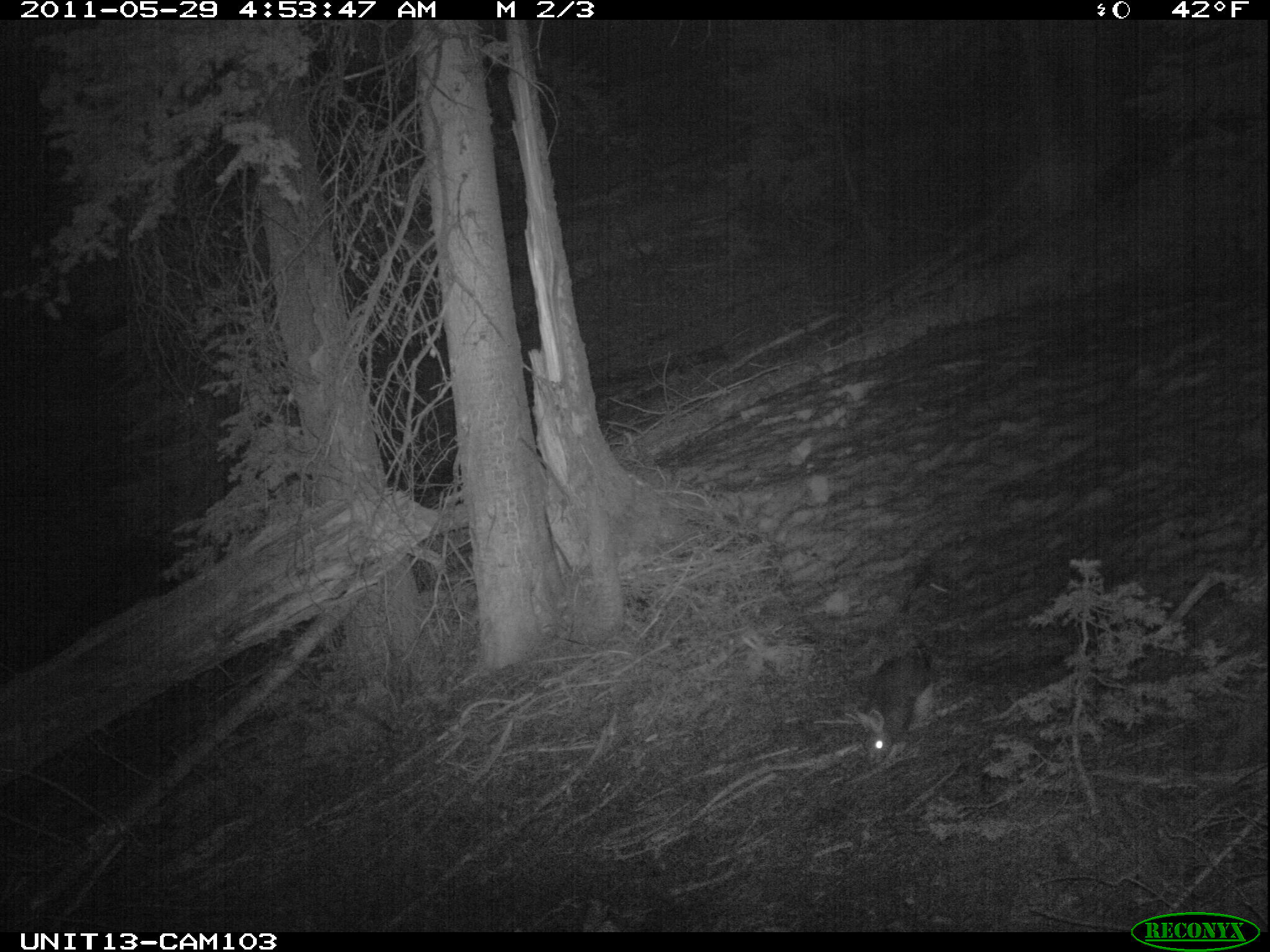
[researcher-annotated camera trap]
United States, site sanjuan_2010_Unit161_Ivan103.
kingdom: Animalia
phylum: Chordata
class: Mammalia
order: Lagomorpha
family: Leporidae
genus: Lepus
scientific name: Lepus americanus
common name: snowshoe hare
Lepus americanus (snowshoe hare).